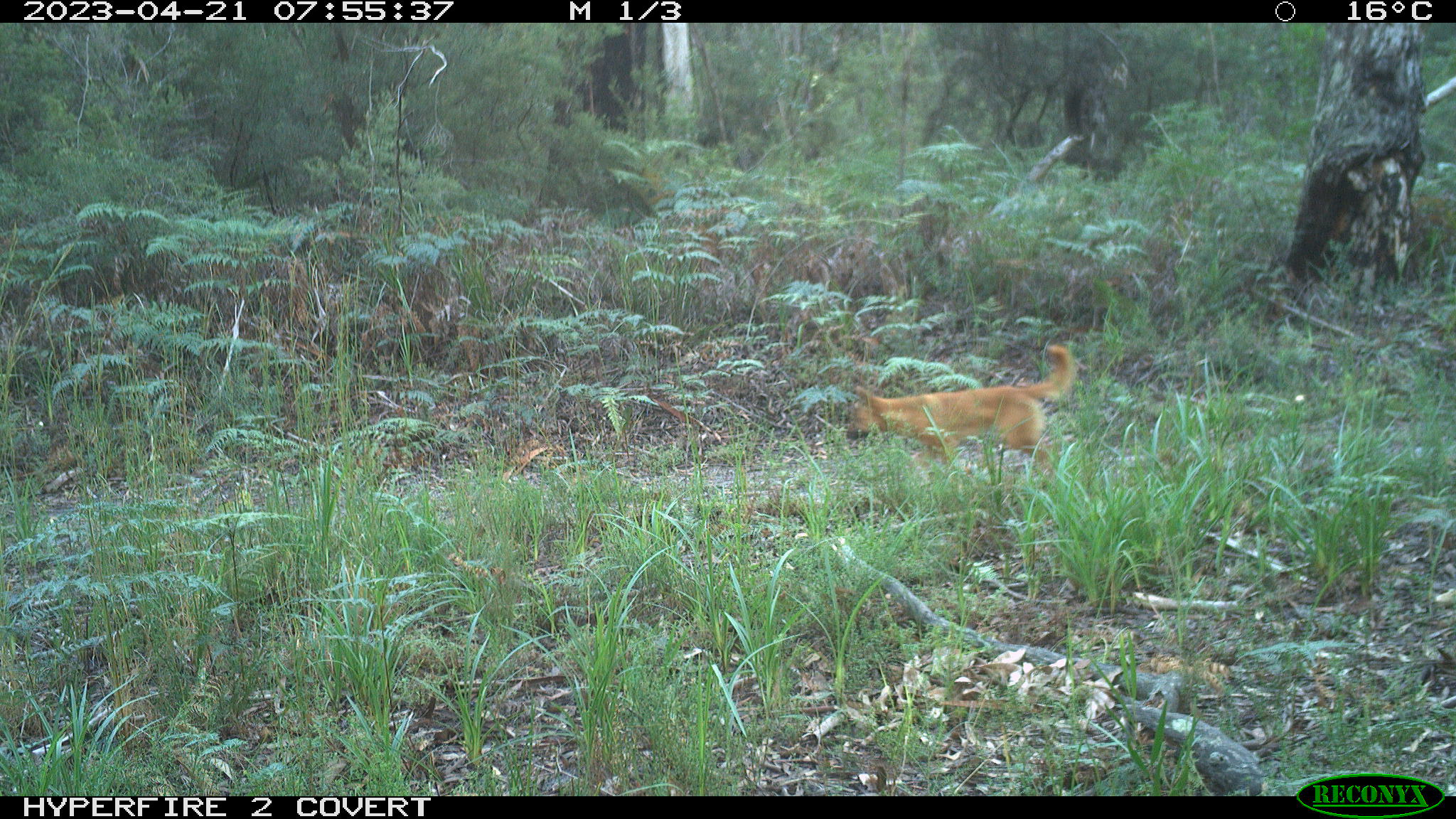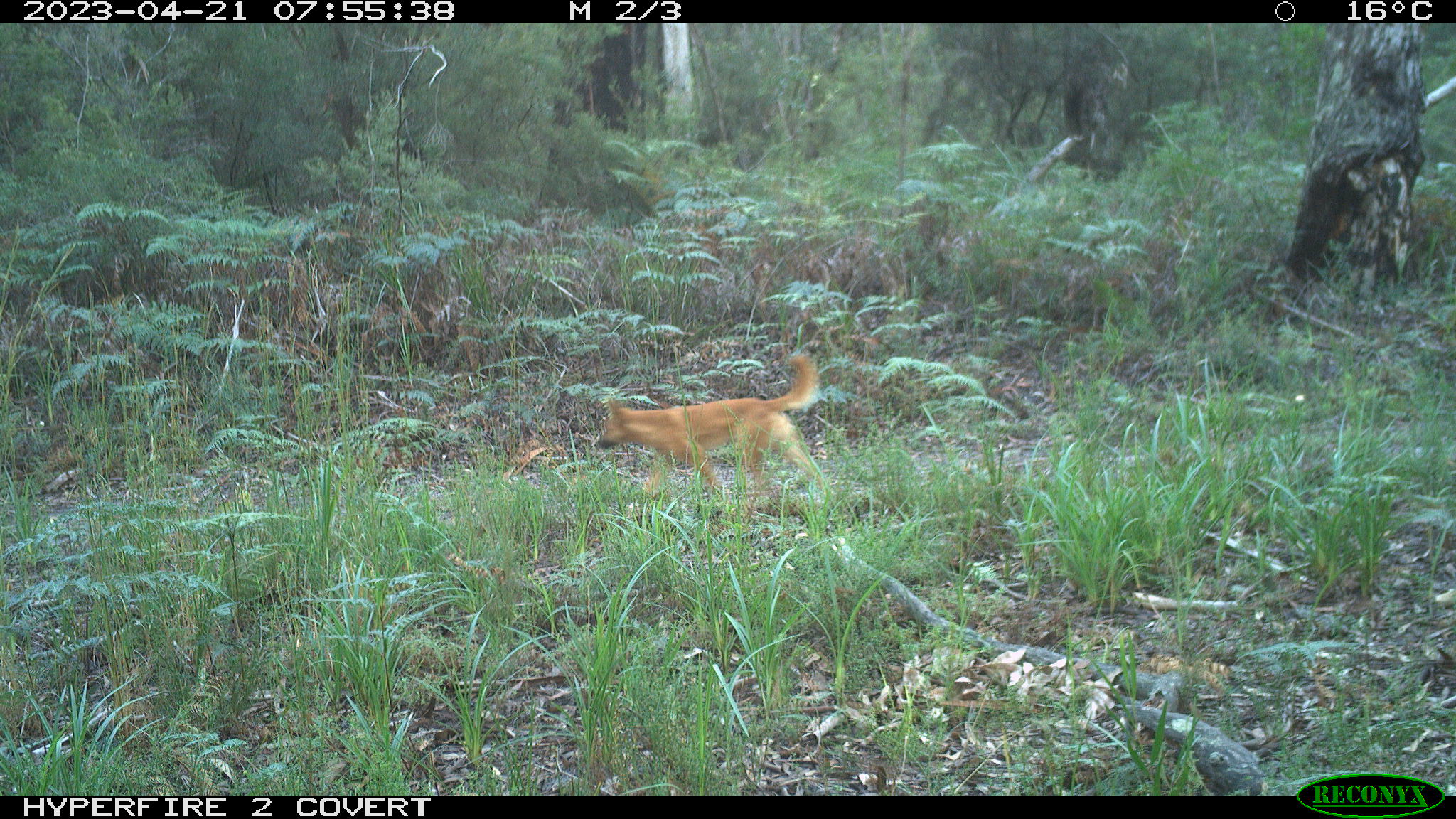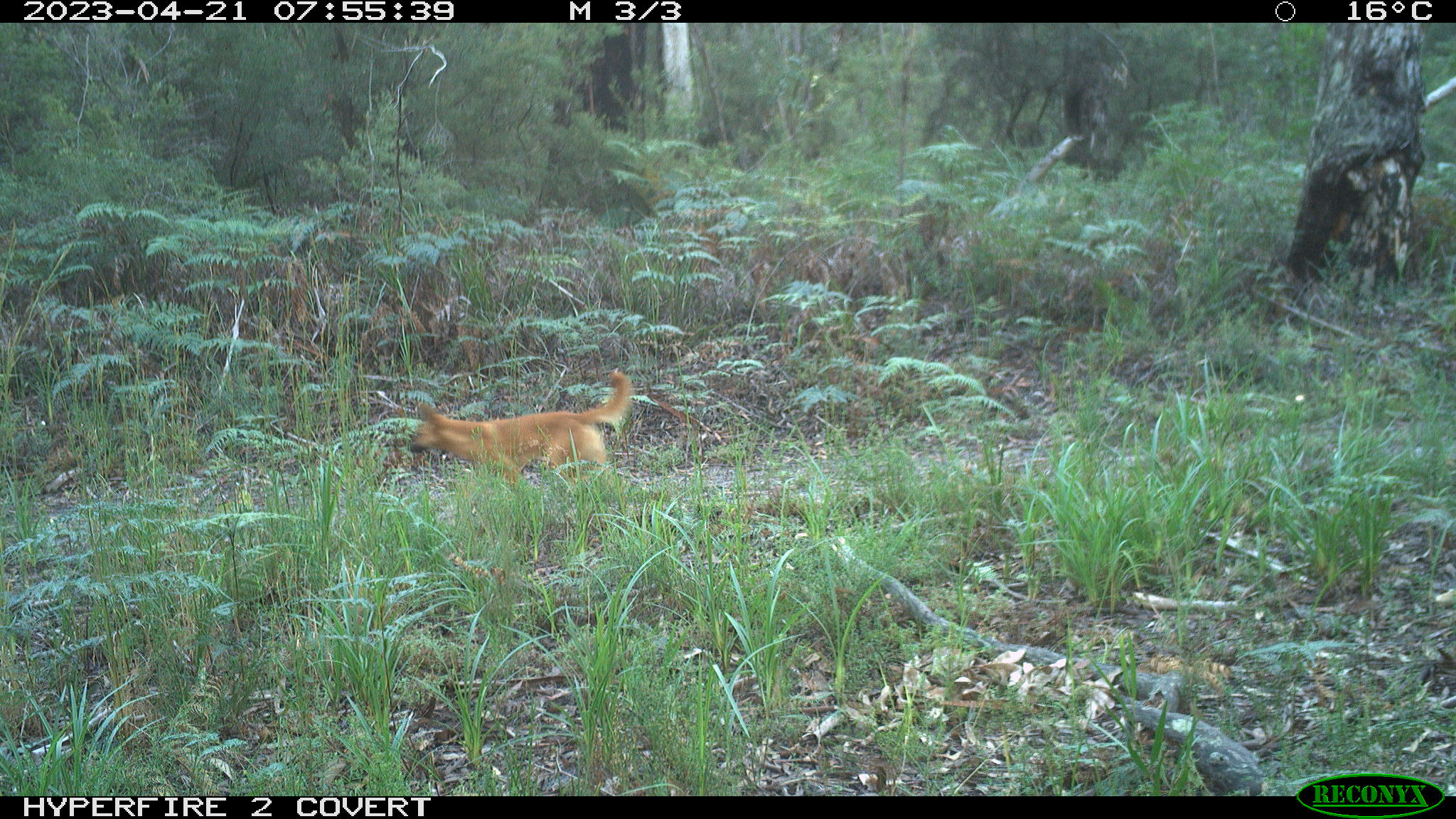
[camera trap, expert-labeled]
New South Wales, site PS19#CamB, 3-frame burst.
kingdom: Animalia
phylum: Chordata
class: Mammalia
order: Carnivora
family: Canidae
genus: Canis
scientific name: Canis familiaris dingo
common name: dingo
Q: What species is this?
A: Dingo (Canis familiaris dingo).